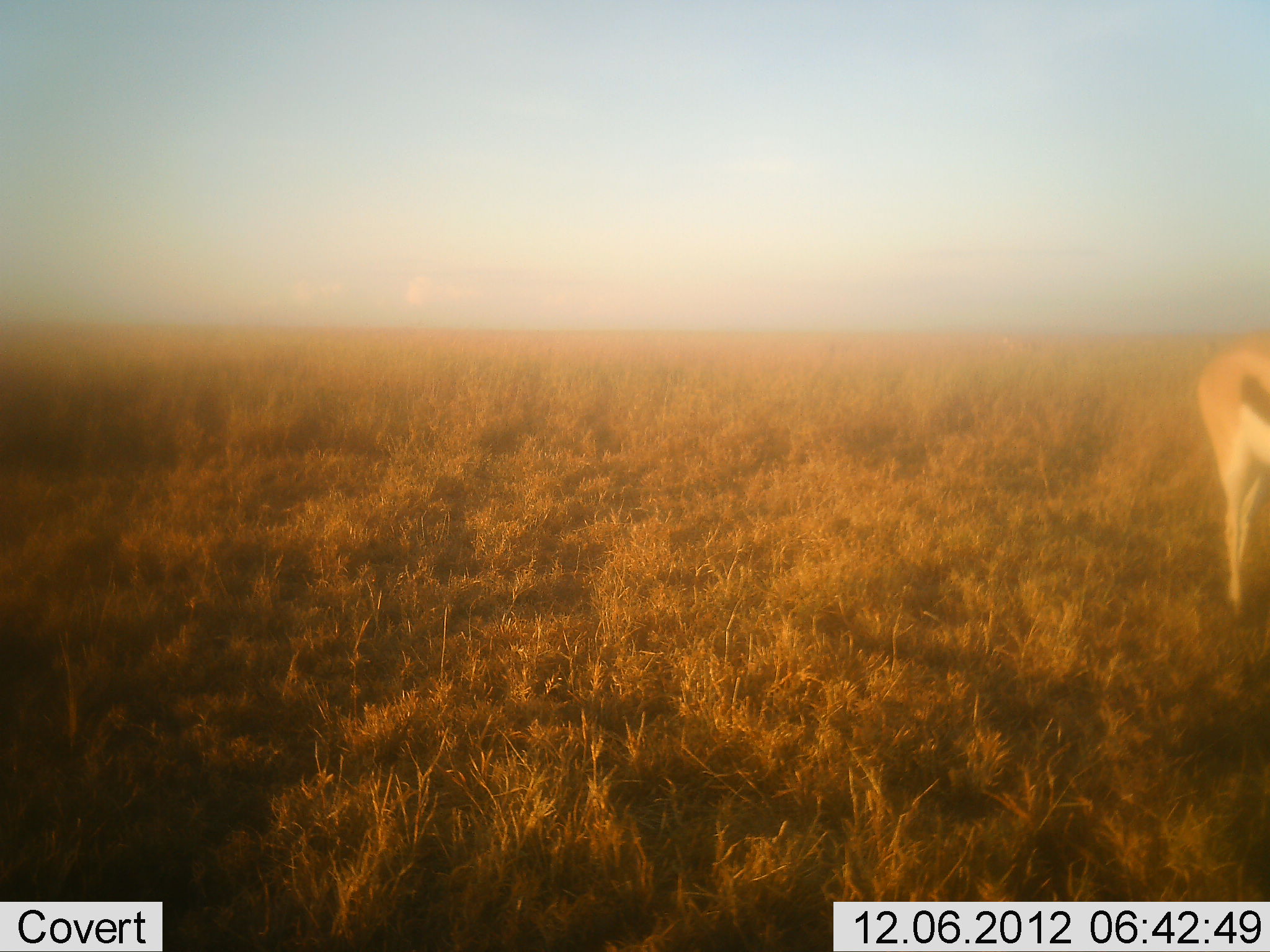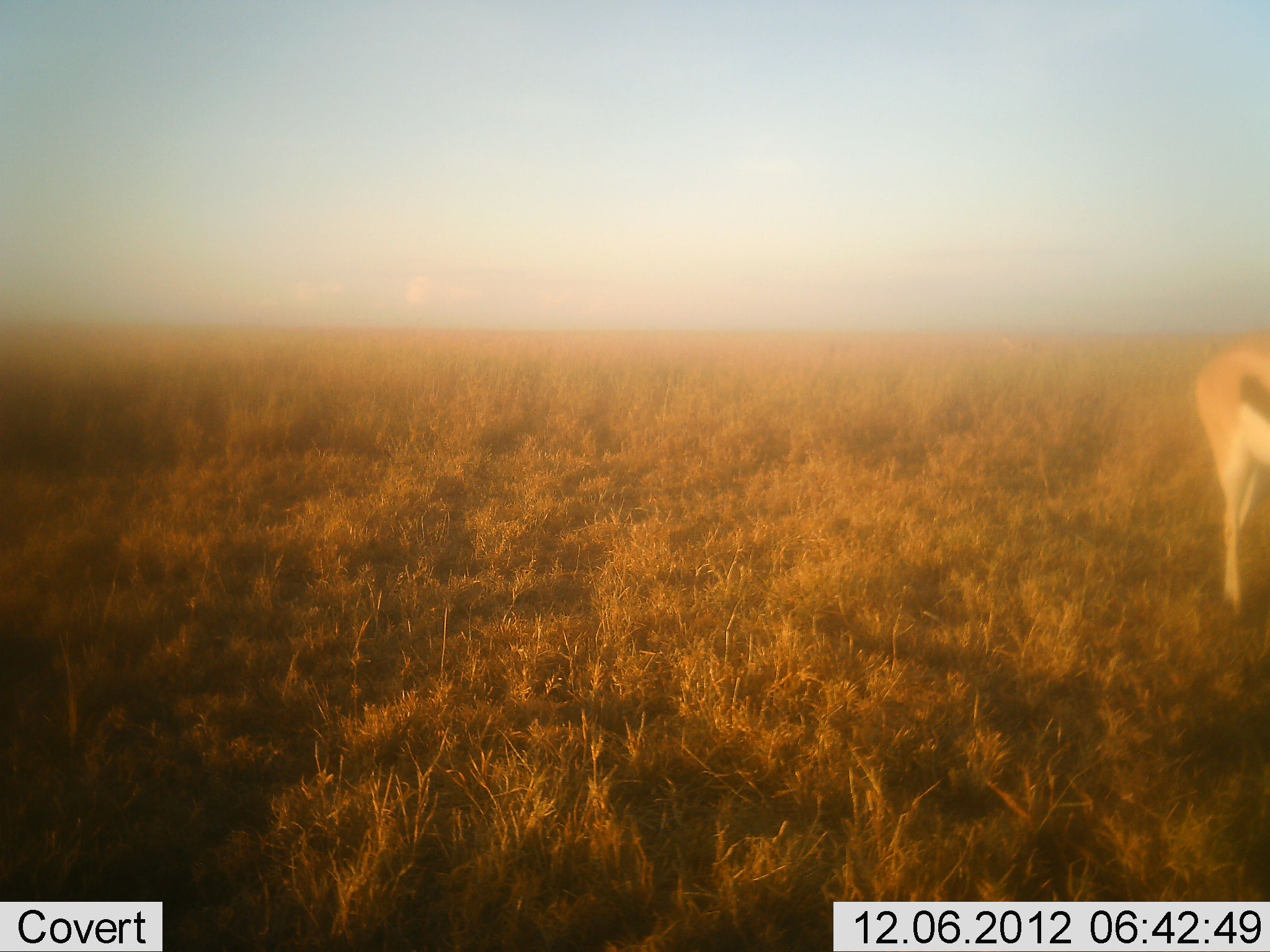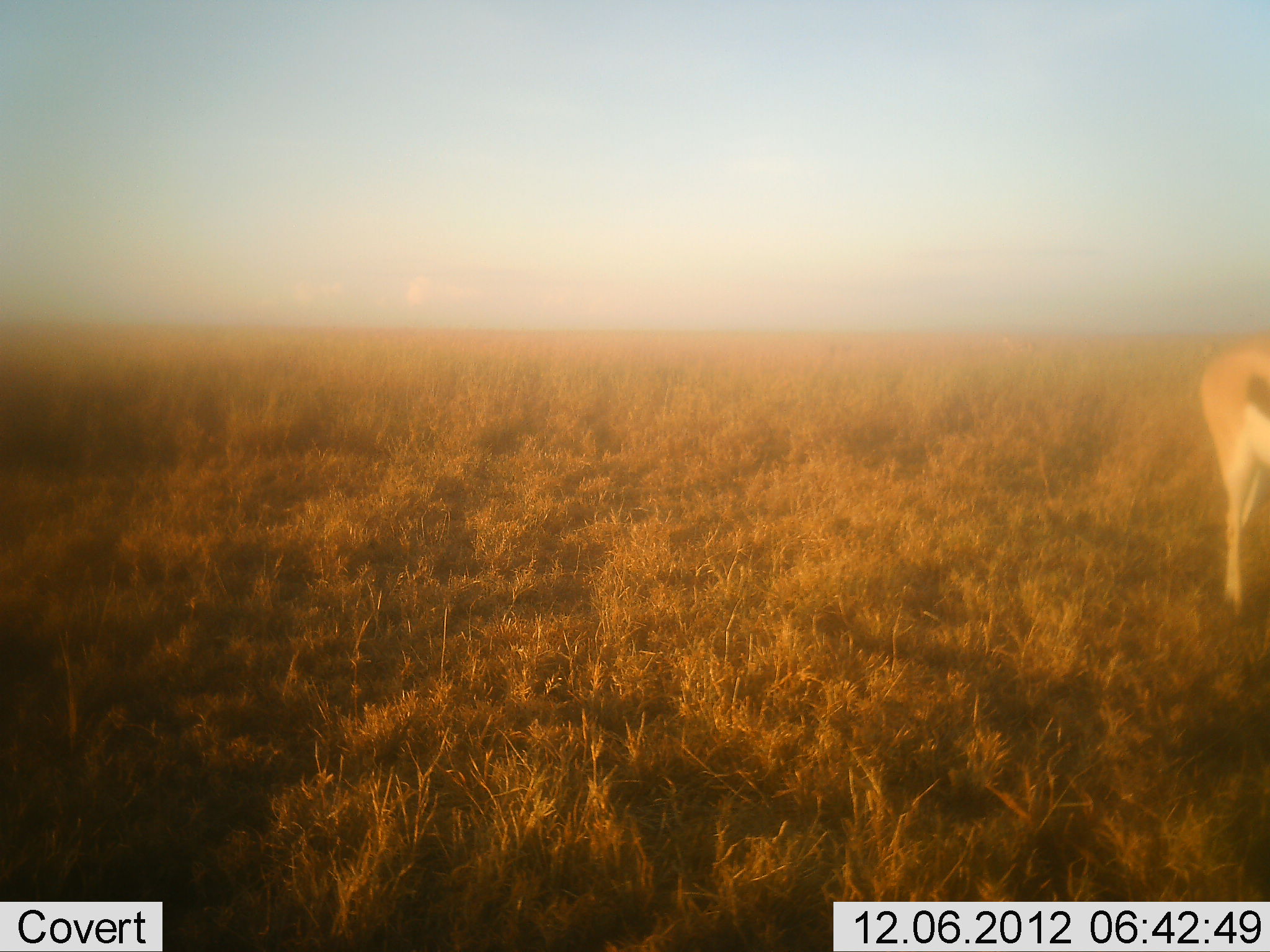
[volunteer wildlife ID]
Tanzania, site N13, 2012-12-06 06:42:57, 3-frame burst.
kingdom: Animalia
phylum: Chordata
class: Mammalia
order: Artiodactyla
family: Bovidae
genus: Eudorcas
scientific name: Eudorcas thomsonii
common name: thomson's gazelle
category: gazellethomsons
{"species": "gazellethomsons (thomson's gazelle) (Eudorcas thomsonii)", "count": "1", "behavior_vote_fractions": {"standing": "87%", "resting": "0%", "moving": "0%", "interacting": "0%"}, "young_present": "0%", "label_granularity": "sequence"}